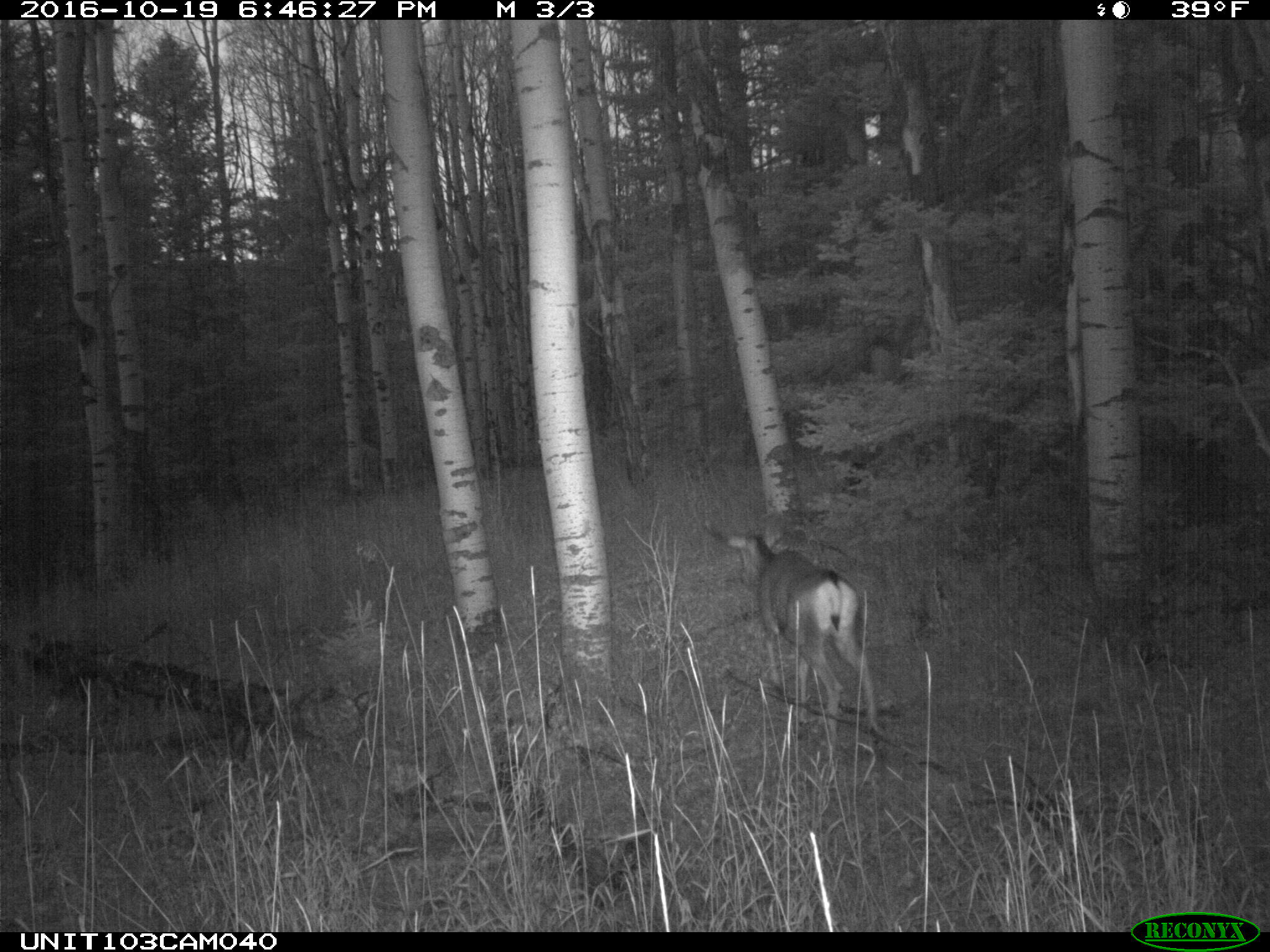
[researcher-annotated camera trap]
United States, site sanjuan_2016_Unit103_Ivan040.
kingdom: Animalia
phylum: Chordata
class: Mammalia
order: Artiodactyla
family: Cervidae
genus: Odocoileus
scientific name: Odocoileus hemionus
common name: mule deer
Odocoileus hemionus (mule deer).